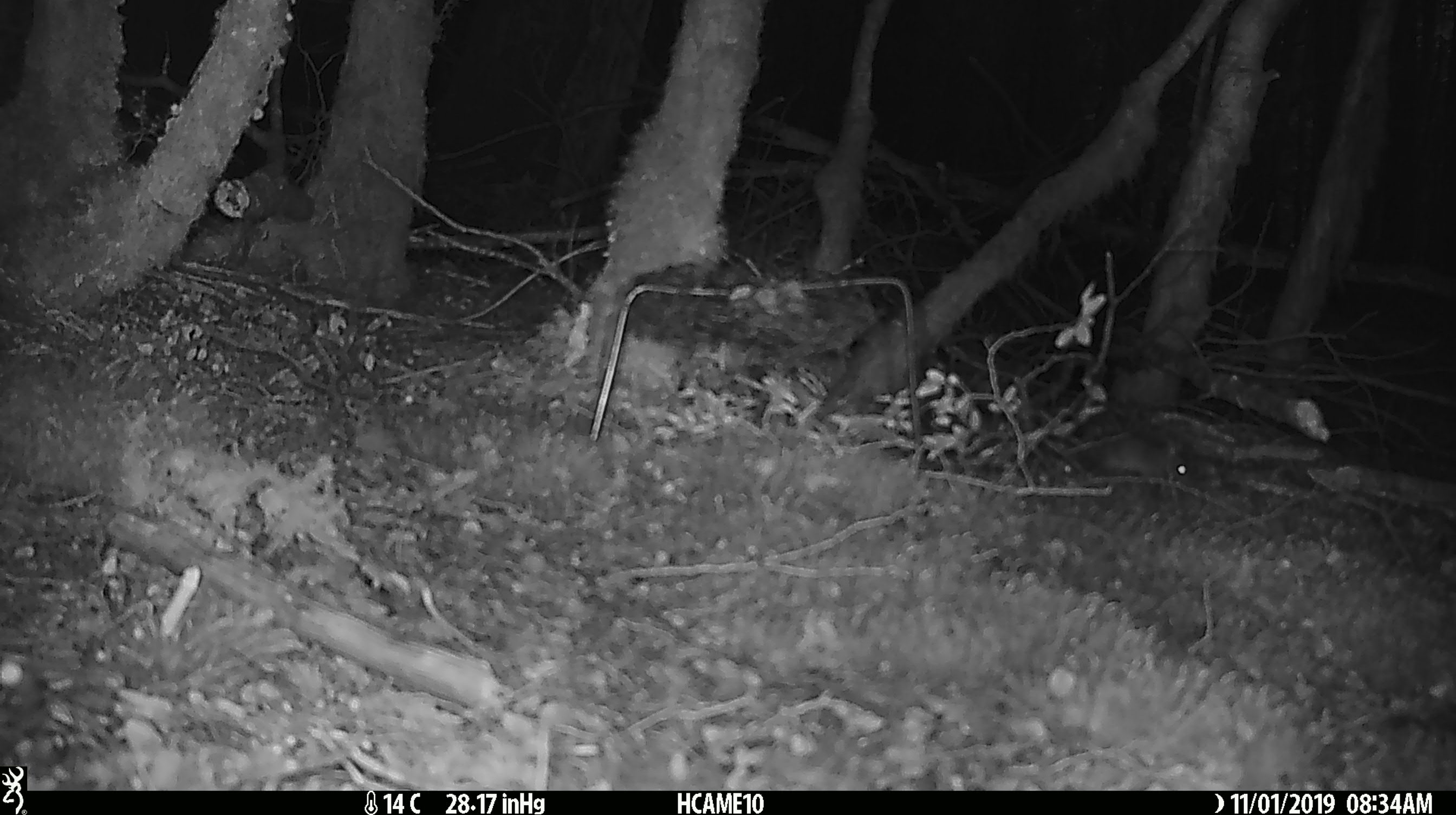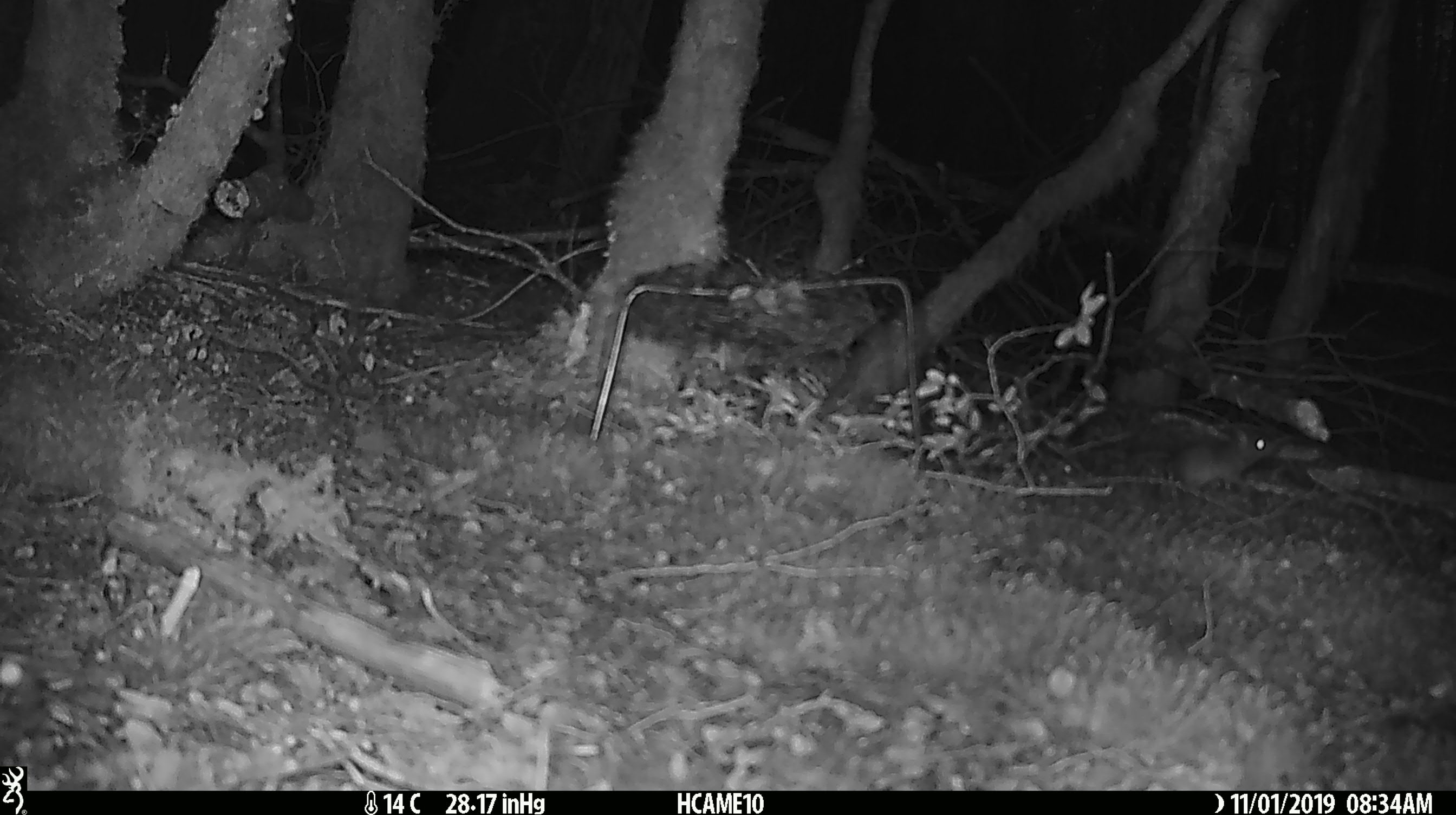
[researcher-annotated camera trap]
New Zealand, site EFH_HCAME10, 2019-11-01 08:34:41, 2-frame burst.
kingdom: Animalia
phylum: Chordata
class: Mammalia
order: Rodentia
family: Muridae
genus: Mus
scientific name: Mus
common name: mouse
Mouse (Mus).